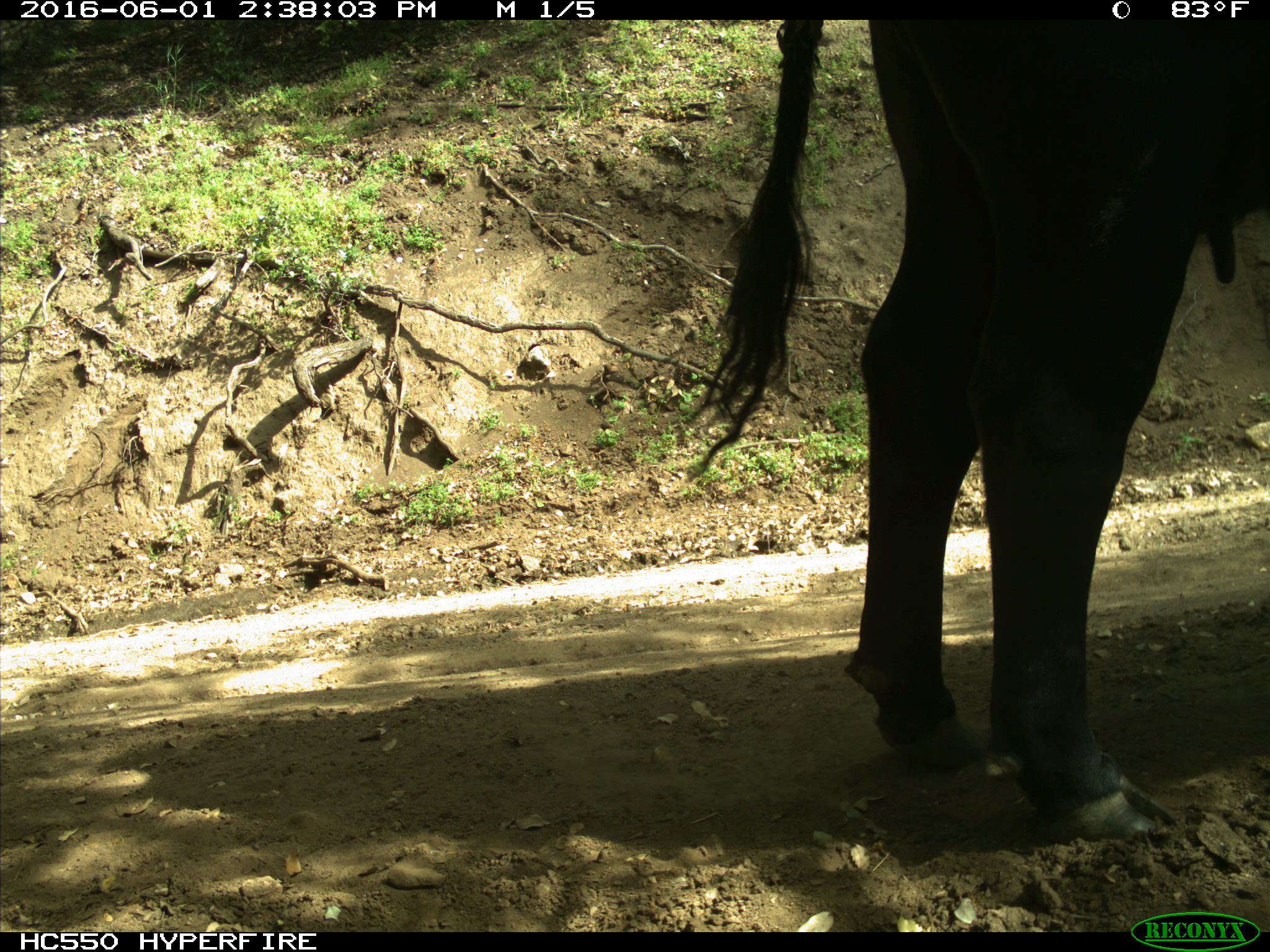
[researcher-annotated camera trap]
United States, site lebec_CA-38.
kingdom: Animalia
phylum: Chordata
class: Mammalia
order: Artiodactyla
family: Bovidae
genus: Bos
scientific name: Bos taurus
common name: domestic cow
Bos taurus (domestic cow).